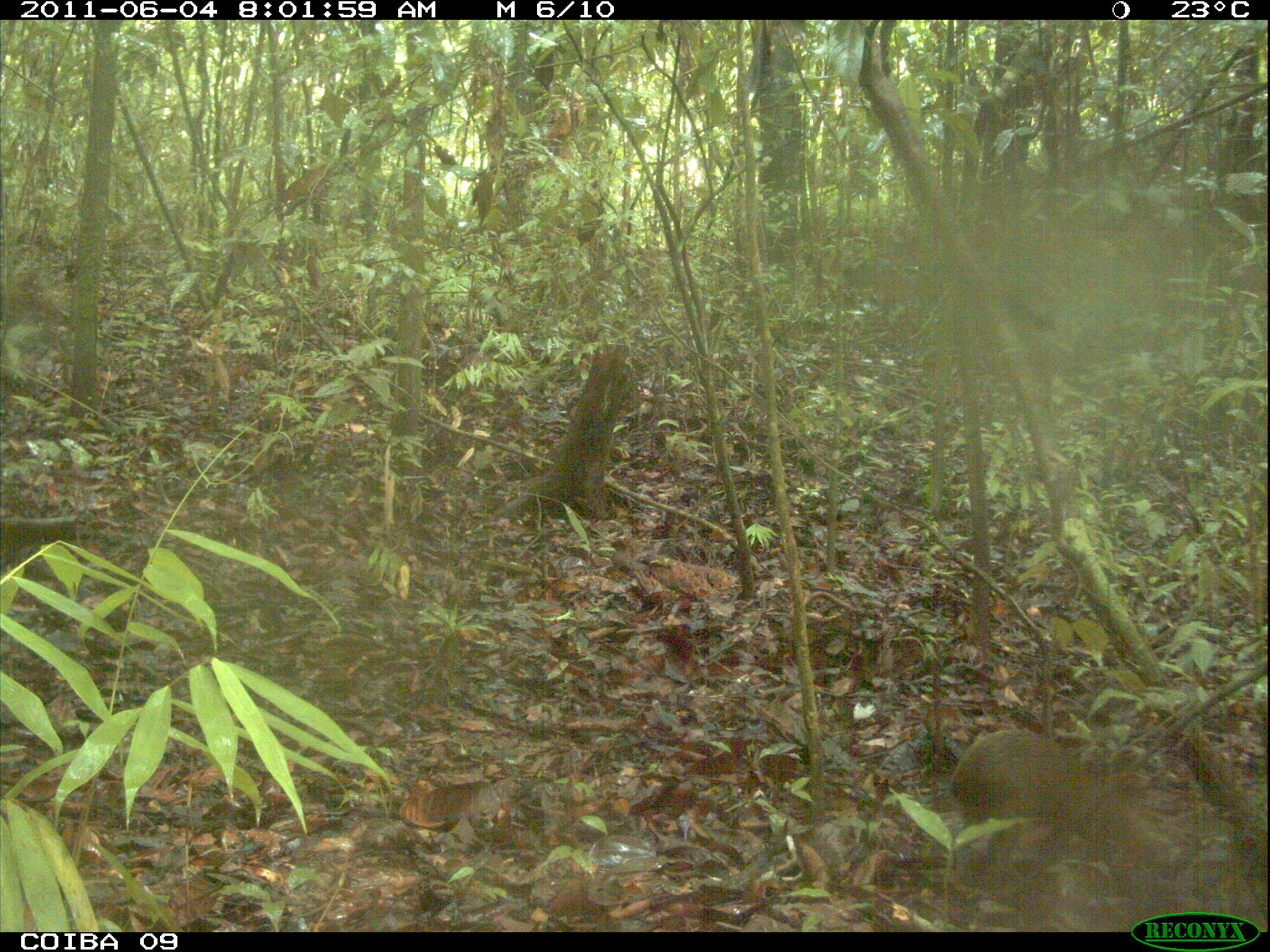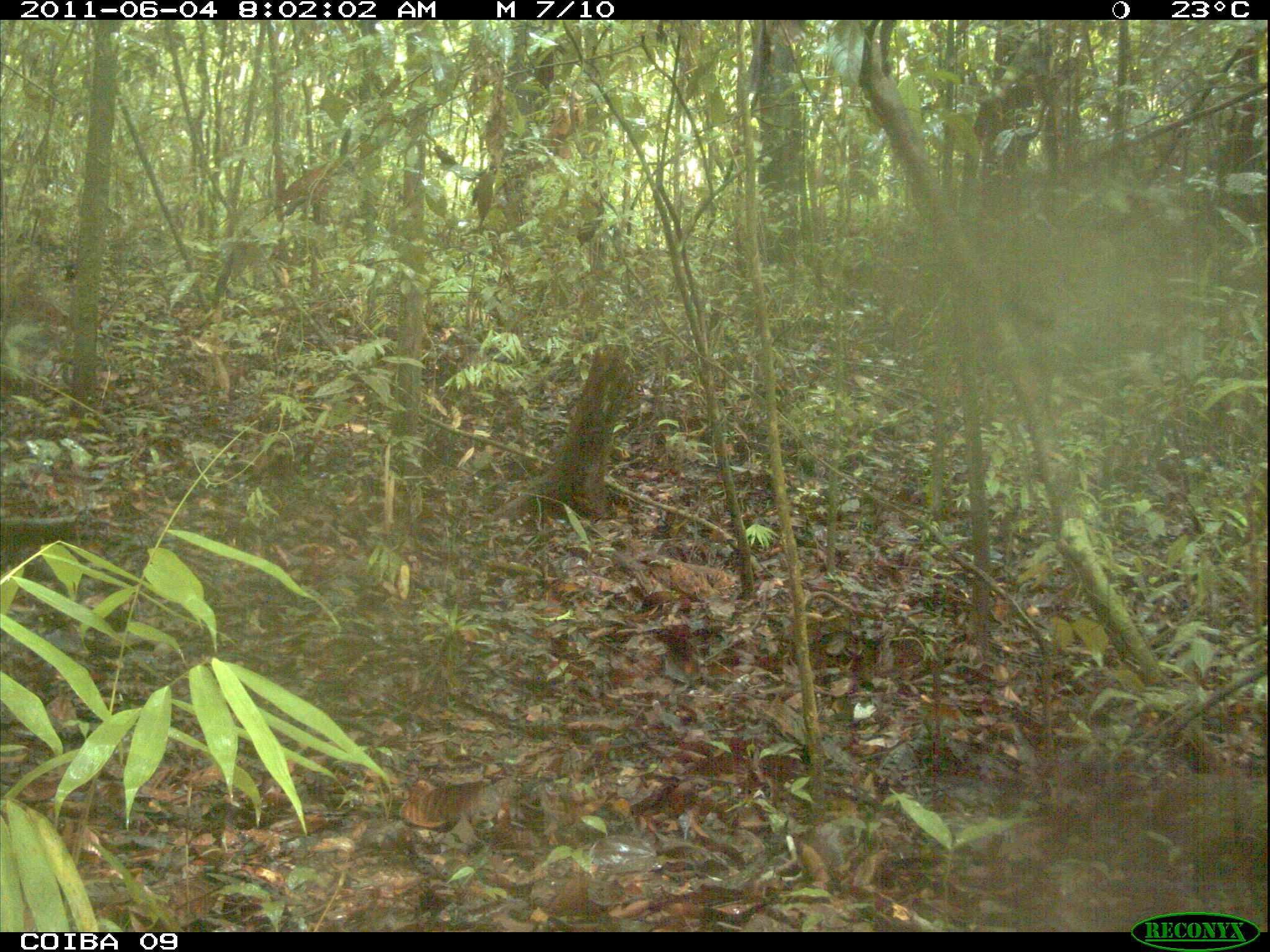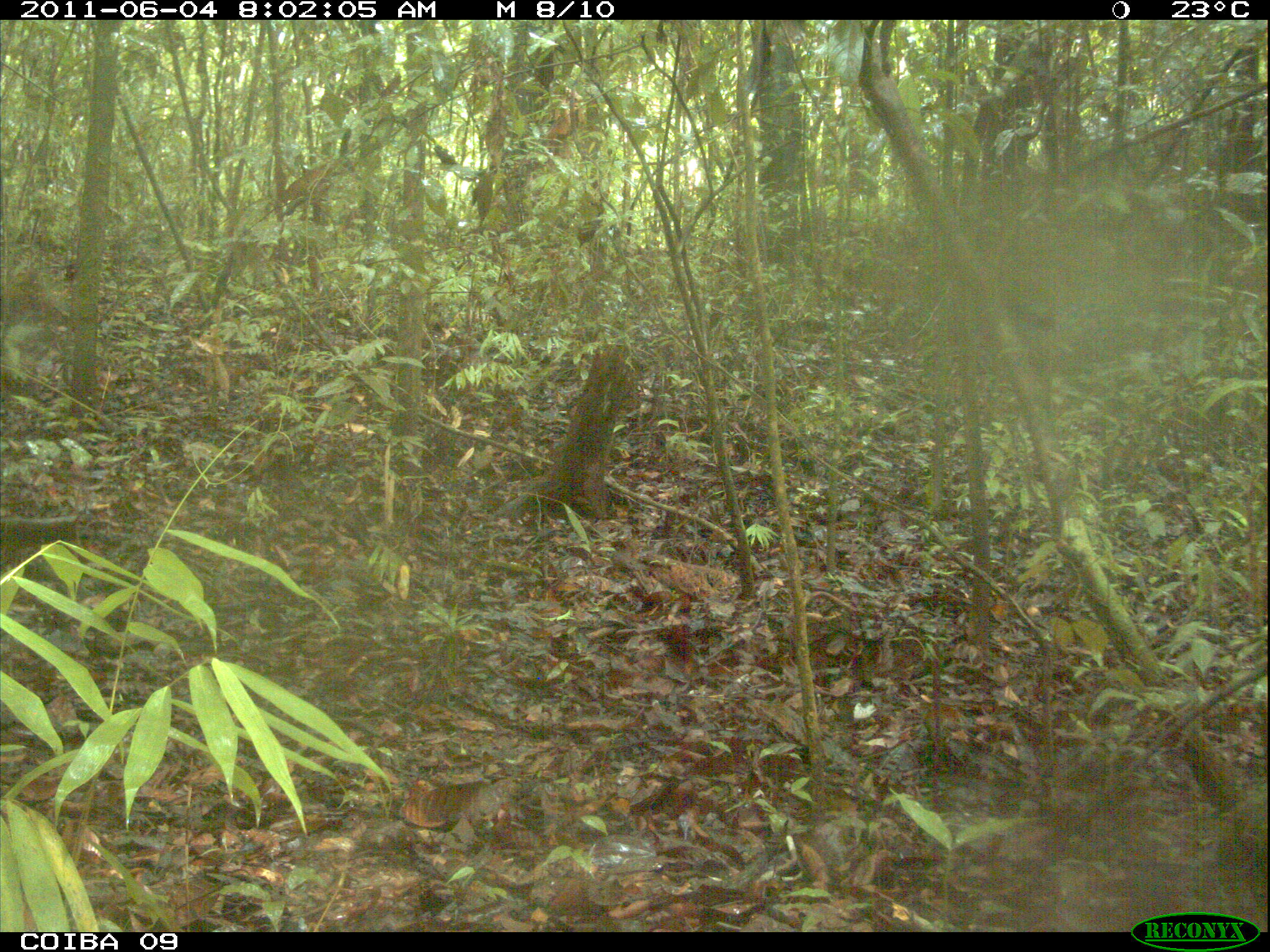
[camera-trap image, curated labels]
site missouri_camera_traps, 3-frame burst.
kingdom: Animalia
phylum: Chordata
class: Mammalia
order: Rodentia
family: Dasyproctidae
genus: Dasyprocta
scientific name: Dasyprocta coibae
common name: coiban agouti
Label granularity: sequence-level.